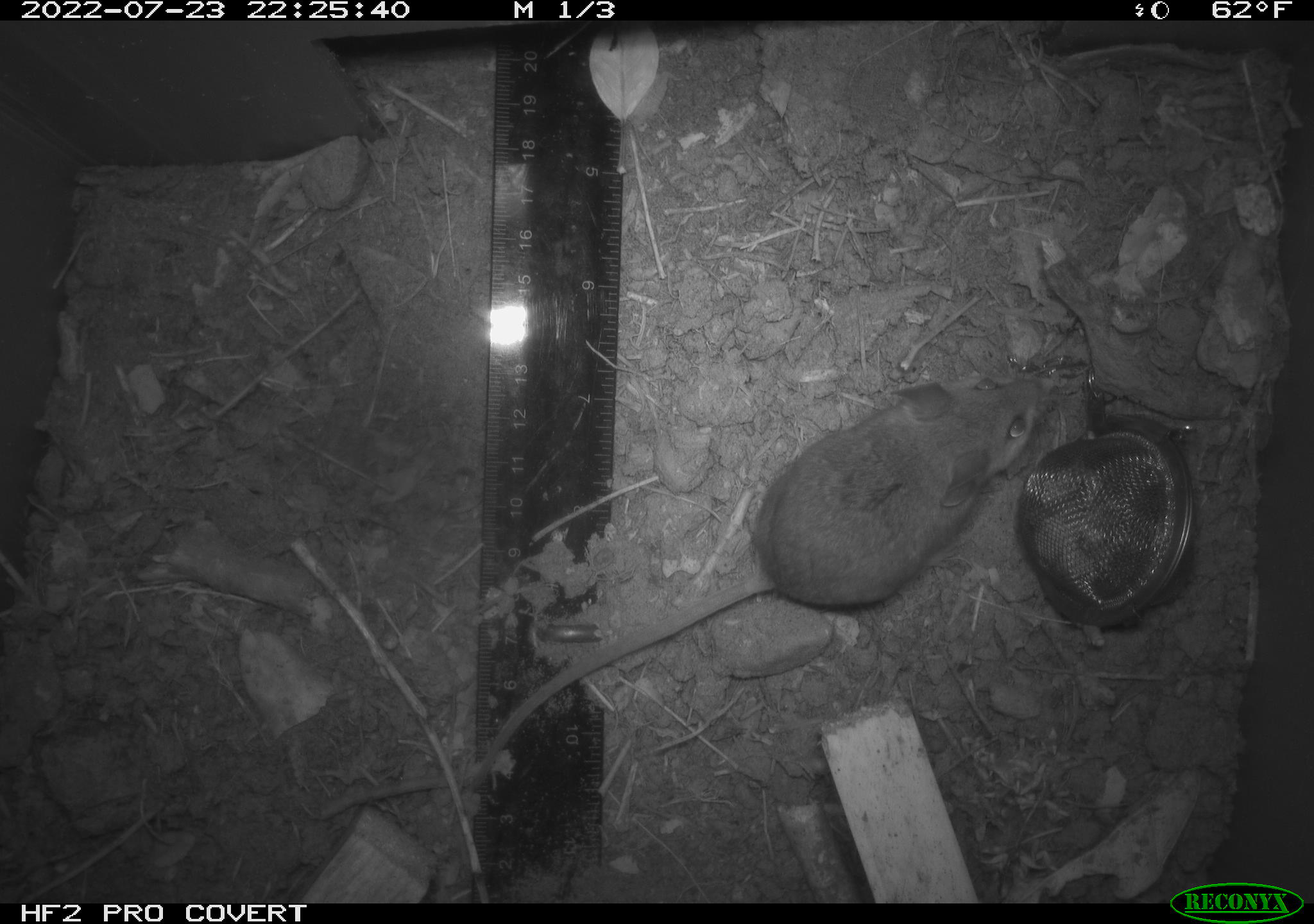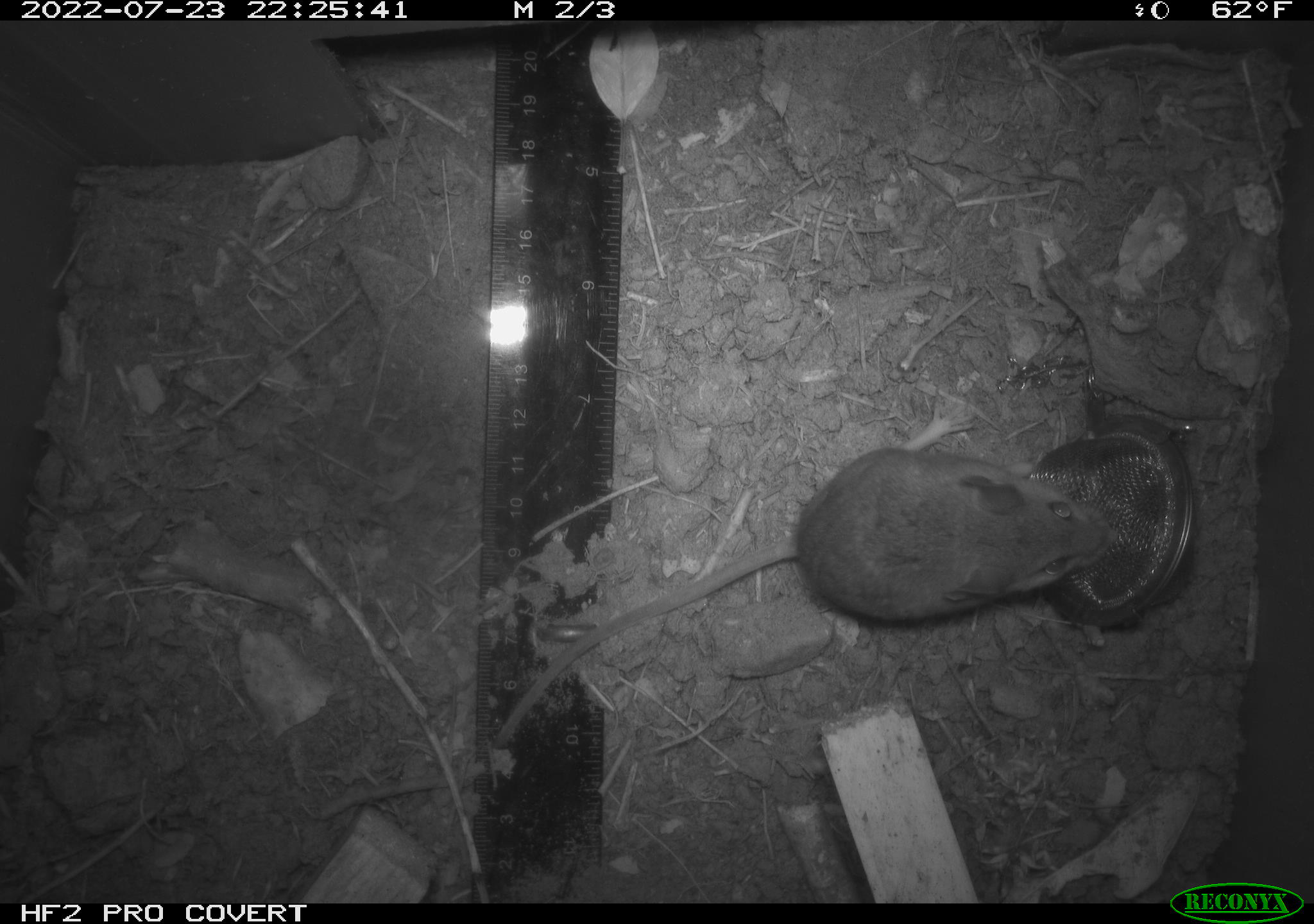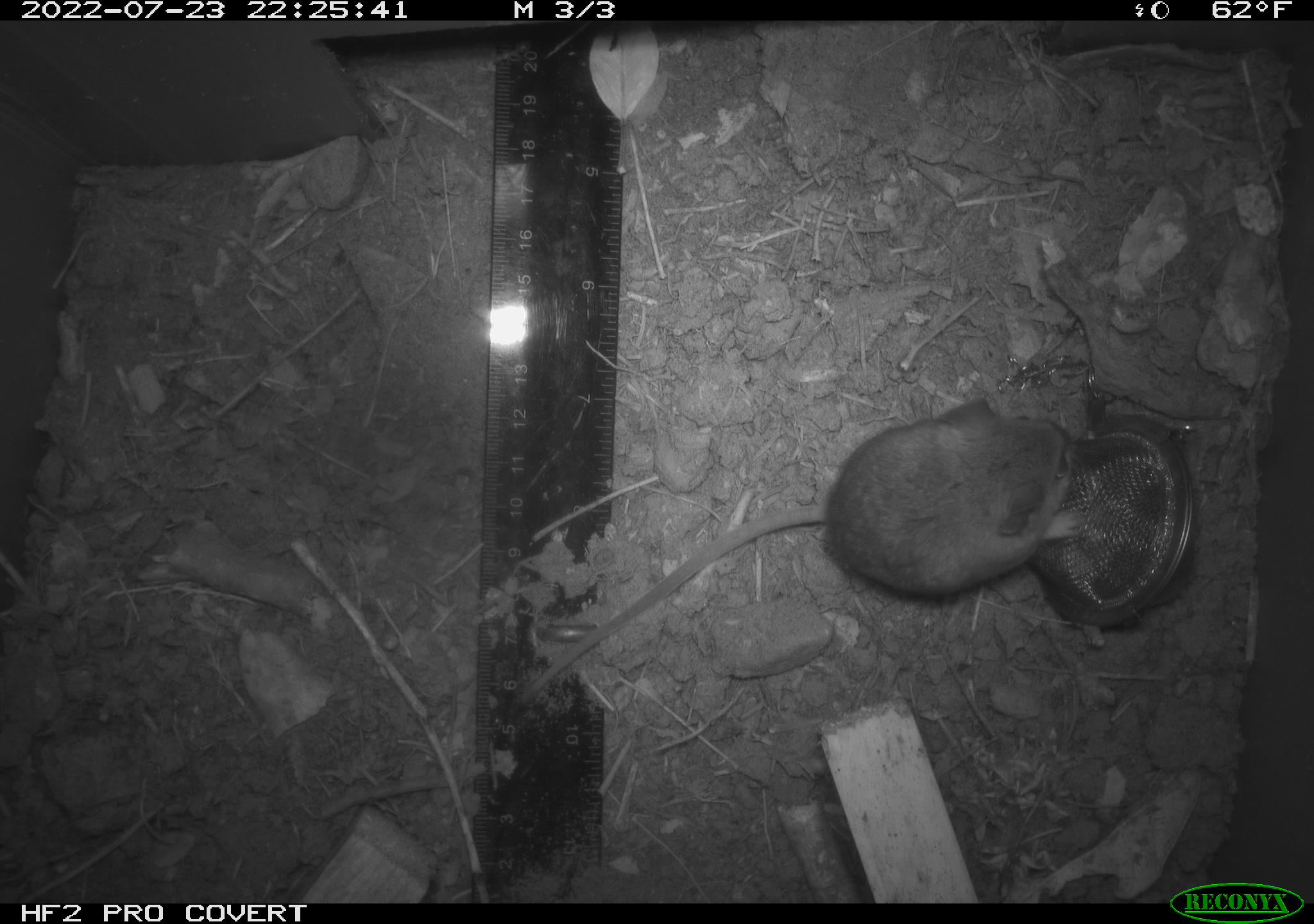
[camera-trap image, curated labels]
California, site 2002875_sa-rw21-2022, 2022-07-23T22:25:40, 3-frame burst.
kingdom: Animalia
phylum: Chordata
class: Mammalia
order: Rodentia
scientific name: Rodentia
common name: mouse species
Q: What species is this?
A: Mouse species (Rodentia).